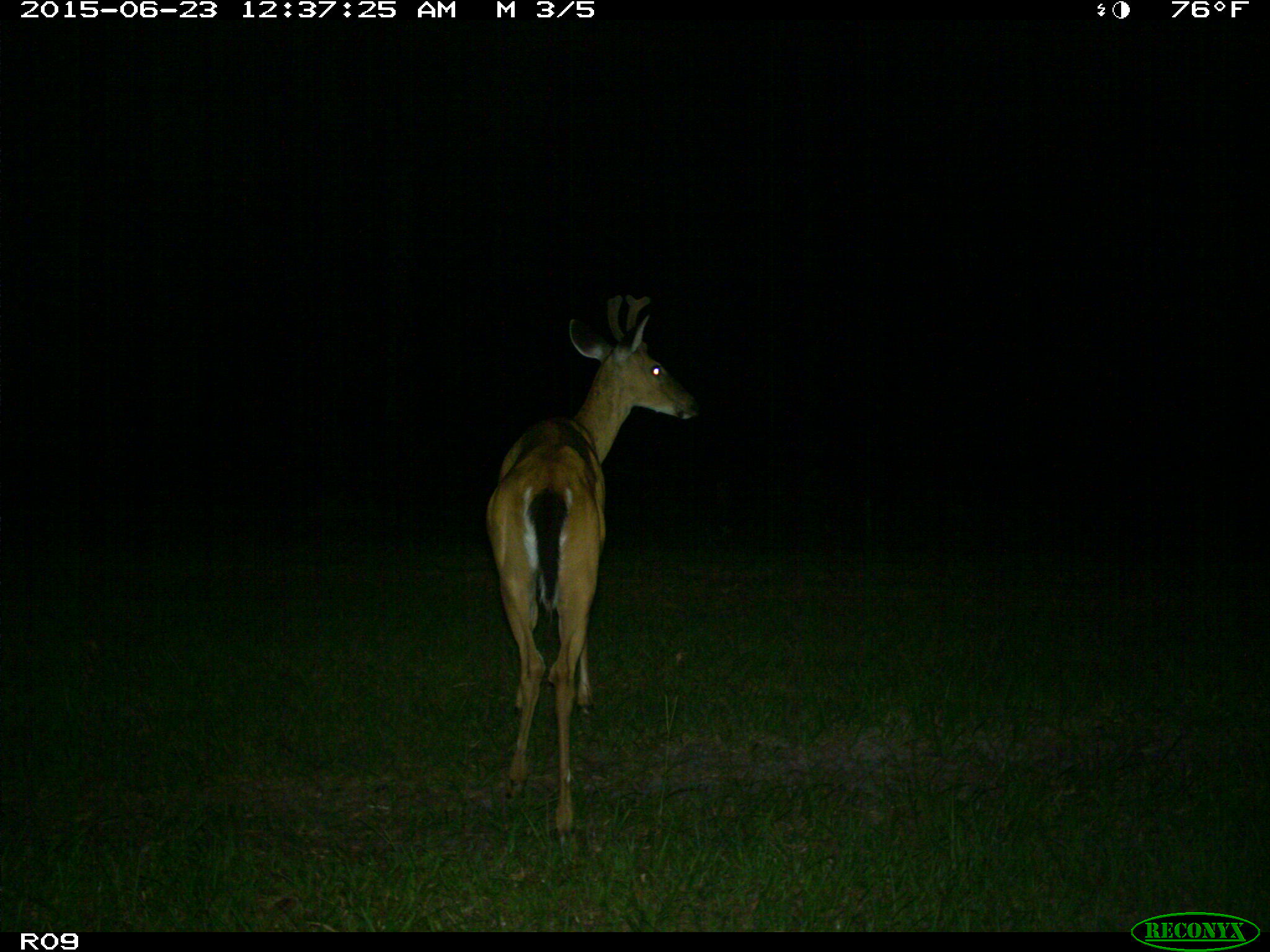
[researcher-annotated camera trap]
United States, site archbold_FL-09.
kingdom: Animalia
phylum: Chordata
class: Mammalia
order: Artiodactyla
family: Cervidae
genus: Odocoileus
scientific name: Odocoileus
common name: deer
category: unidentified deer